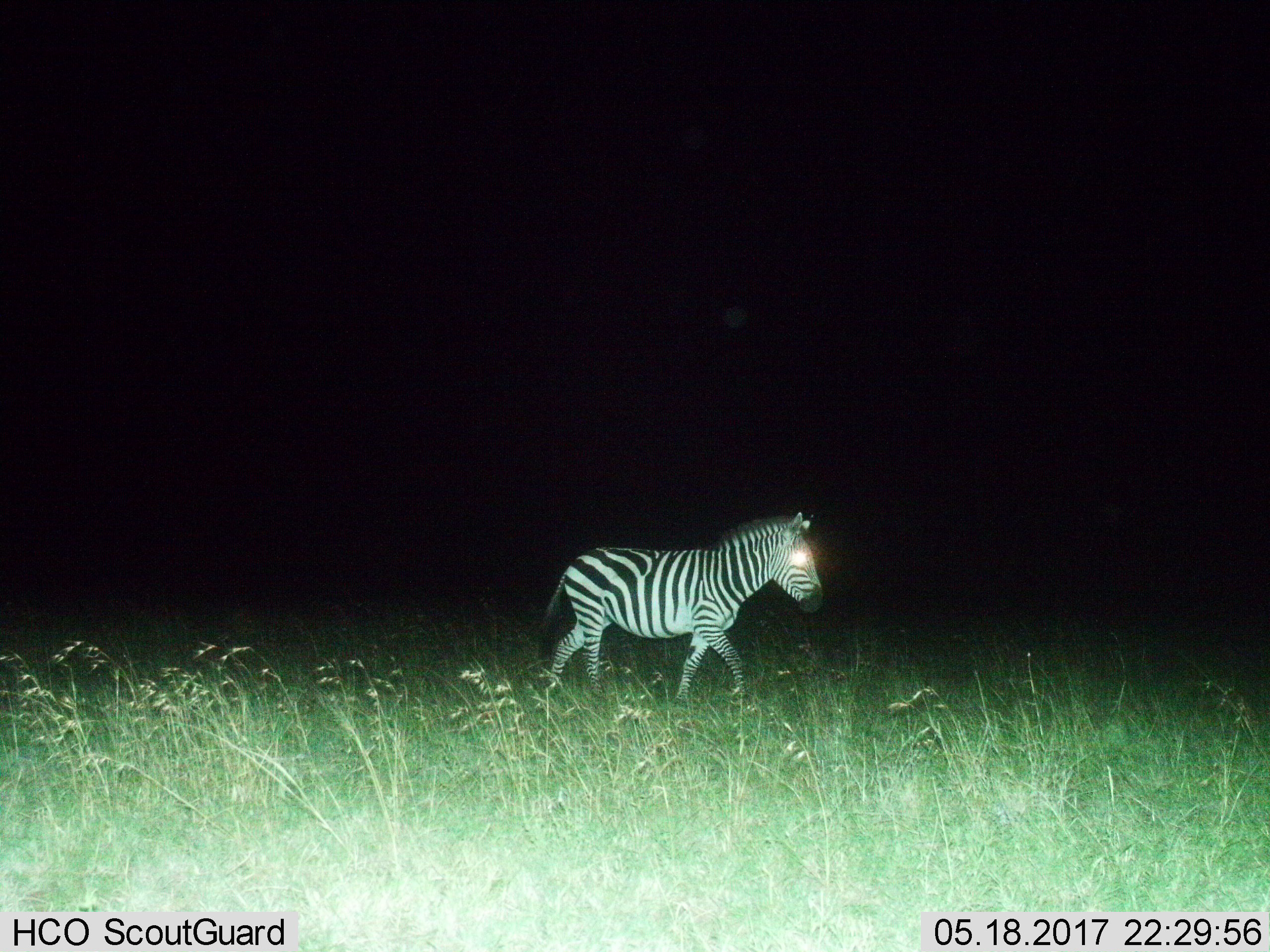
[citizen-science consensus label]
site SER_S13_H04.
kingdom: Animalia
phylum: Chordata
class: Mammalia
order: Perissodactyla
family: Equidae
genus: Equus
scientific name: Equus quagga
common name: plains zebra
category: zebraplains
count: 1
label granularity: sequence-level